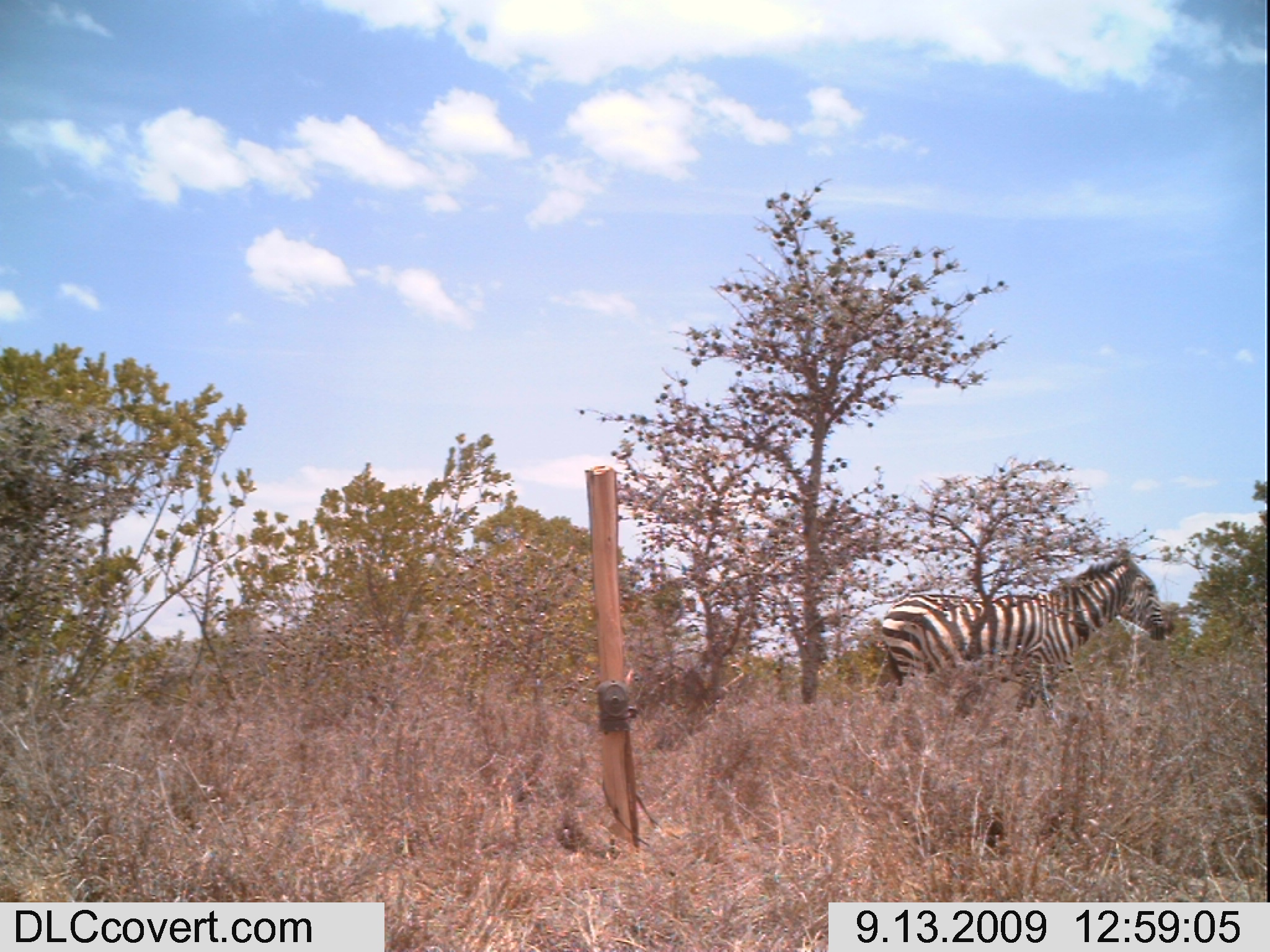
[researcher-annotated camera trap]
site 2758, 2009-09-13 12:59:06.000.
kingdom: Animalia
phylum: Chordata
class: Mammalia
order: Perissodactyla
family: Equidae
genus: Equus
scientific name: Equus quagga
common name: plains zebra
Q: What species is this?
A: Equus quagga (plains zebra).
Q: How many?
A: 1.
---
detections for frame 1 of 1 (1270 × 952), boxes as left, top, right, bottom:
equus quagga: 879, 536, 1175, 724